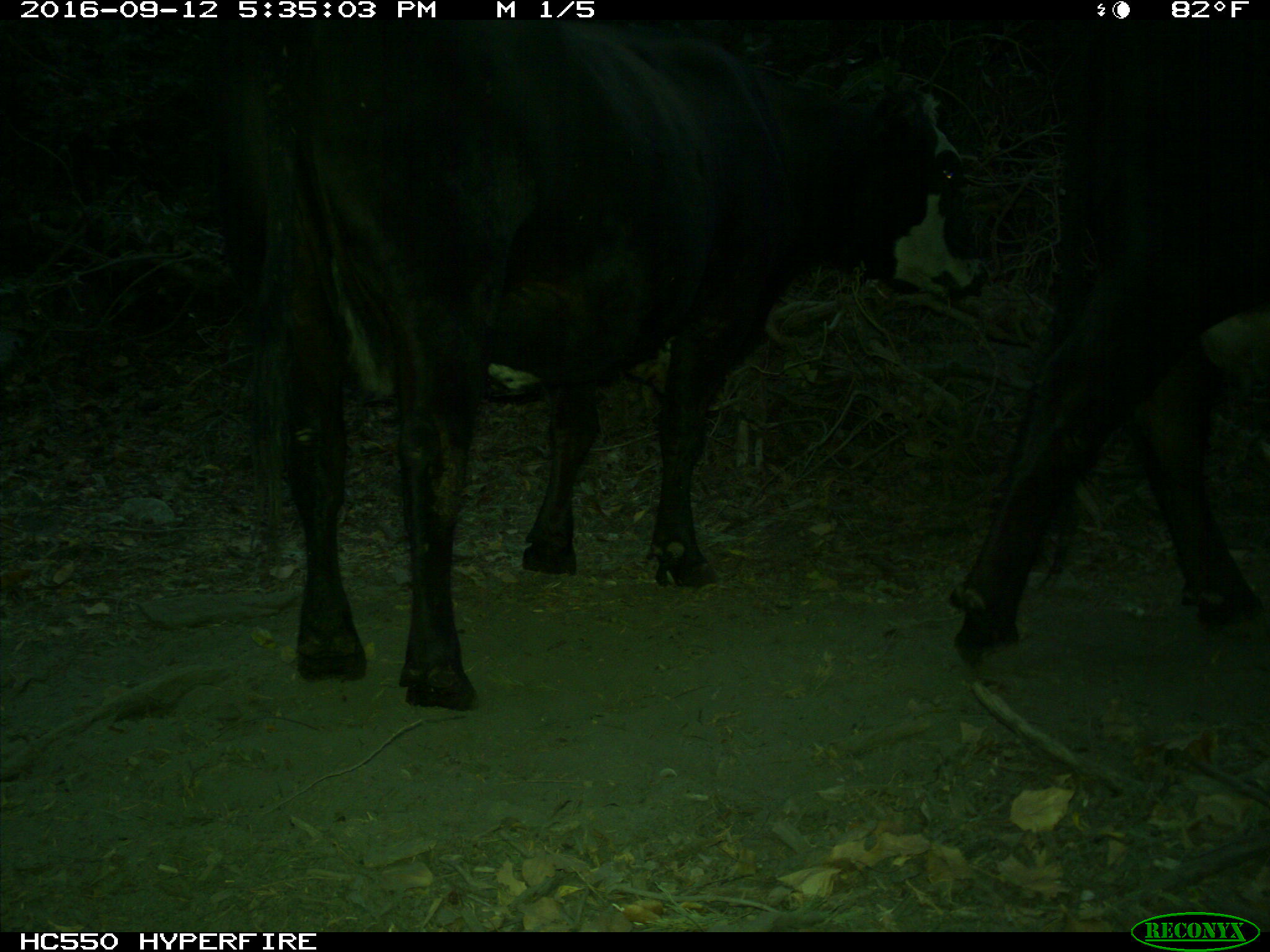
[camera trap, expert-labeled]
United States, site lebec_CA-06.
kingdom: Animalia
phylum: Chordata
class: Mammalia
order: Artiodactyla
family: Bovidae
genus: Bos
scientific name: Bos taurus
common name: domestic cow